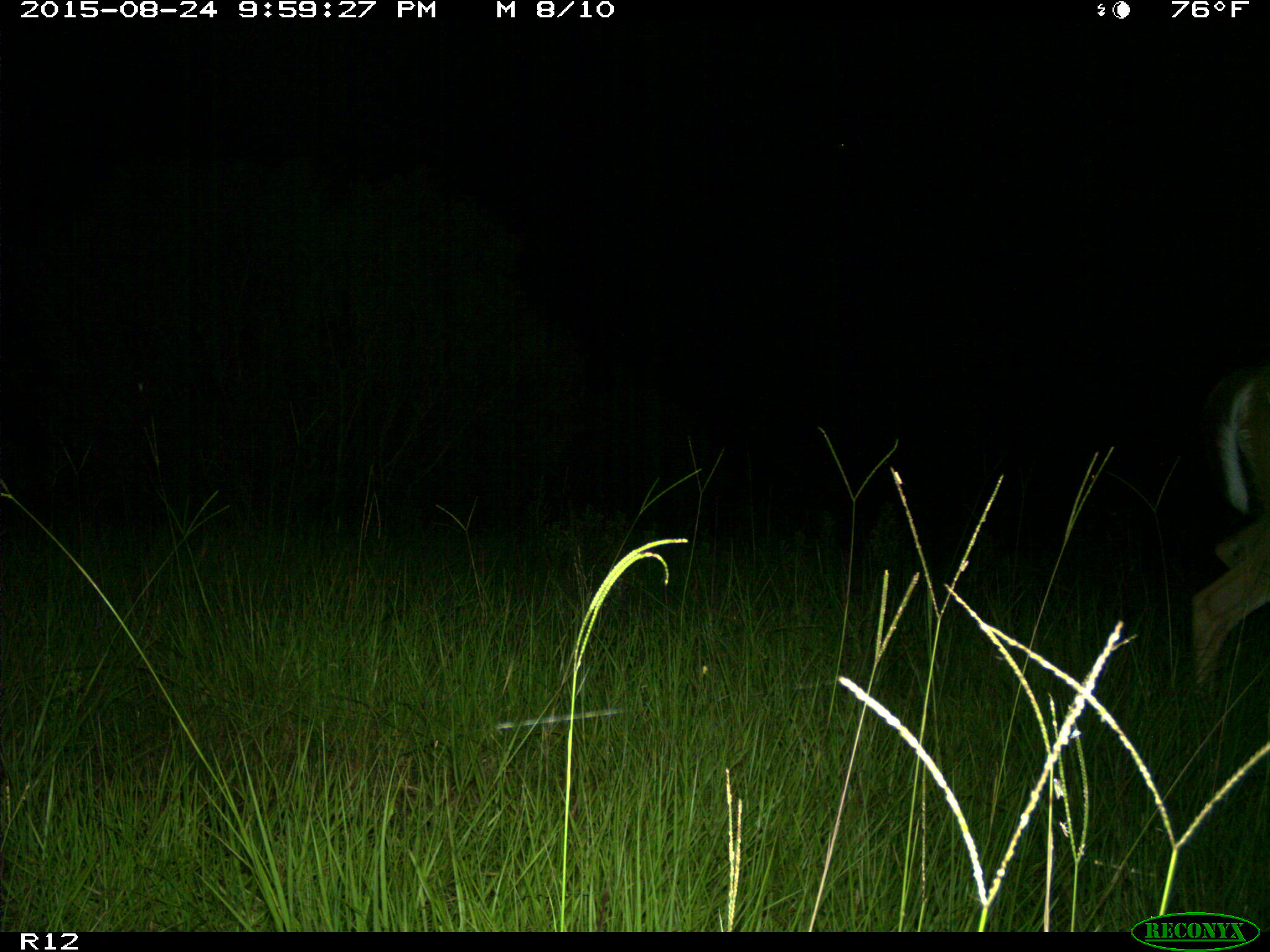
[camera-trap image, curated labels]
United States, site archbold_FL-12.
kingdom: Animalia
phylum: Chordata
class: Mammalia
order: Artiodactyla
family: Cervidae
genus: Odocoileus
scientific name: Odocoileus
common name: deer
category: unidentified deer